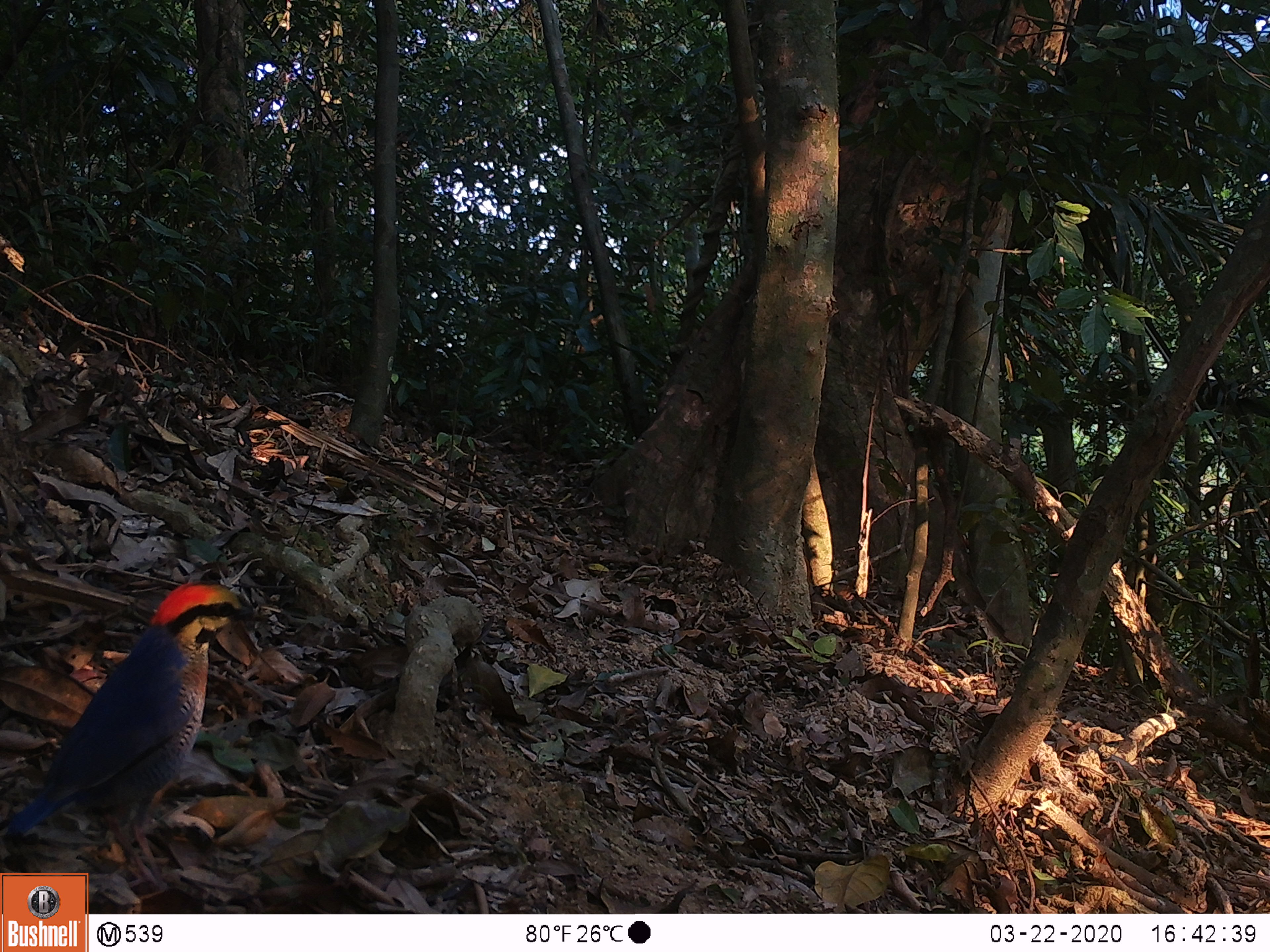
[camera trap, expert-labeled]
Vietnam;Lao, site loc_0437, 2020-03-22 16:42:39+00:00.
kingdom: Animalia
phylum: Chordata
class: Aves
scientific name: Aves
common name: bird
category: unidentified bird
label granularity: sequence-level